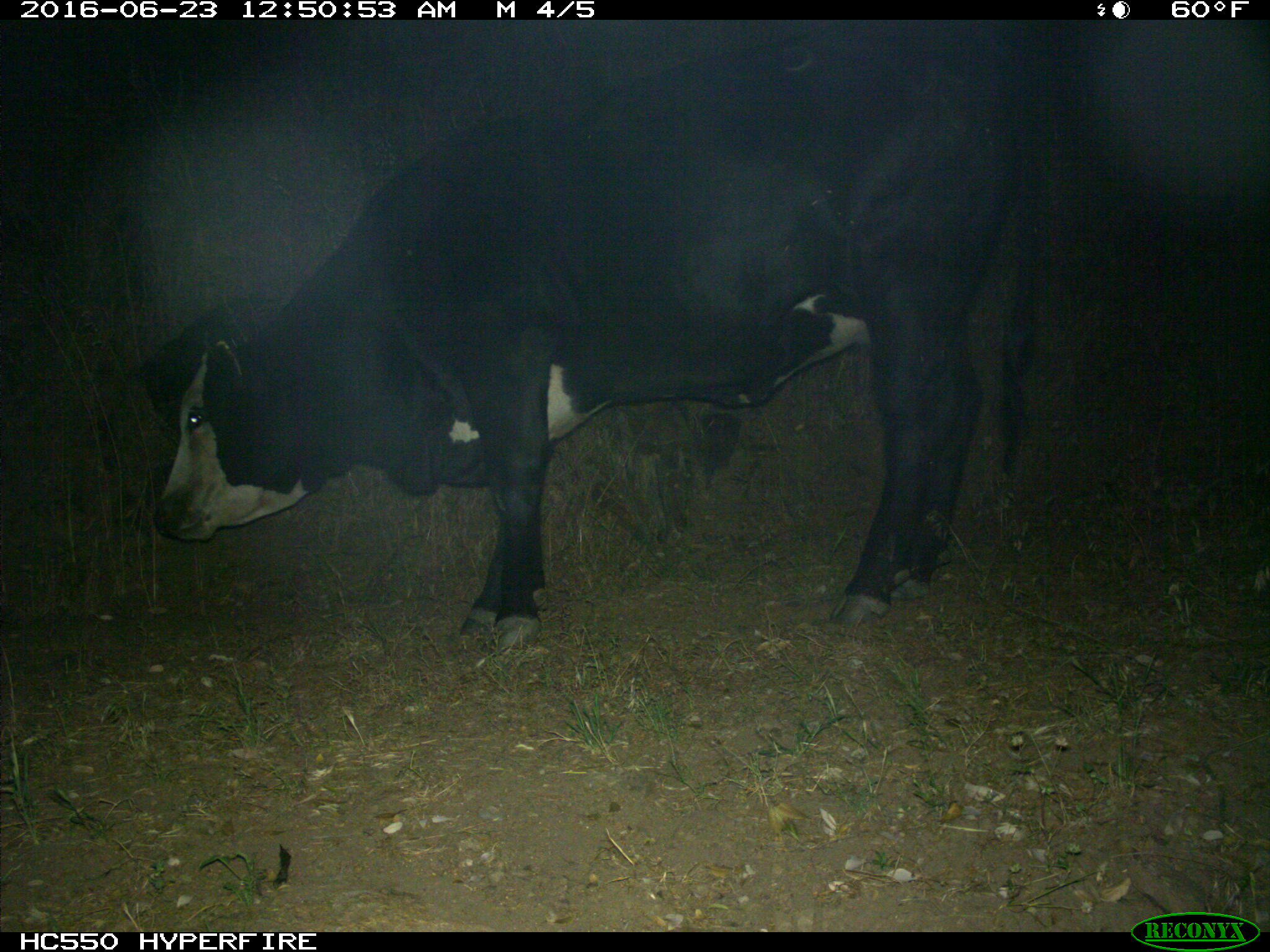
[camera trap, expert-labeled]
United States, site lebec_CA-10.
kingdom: Animalia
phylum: Chordata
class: Mammalia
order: Artiodactyla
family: Bovidae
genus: Bos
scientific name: Bos taurus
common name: domestic cow